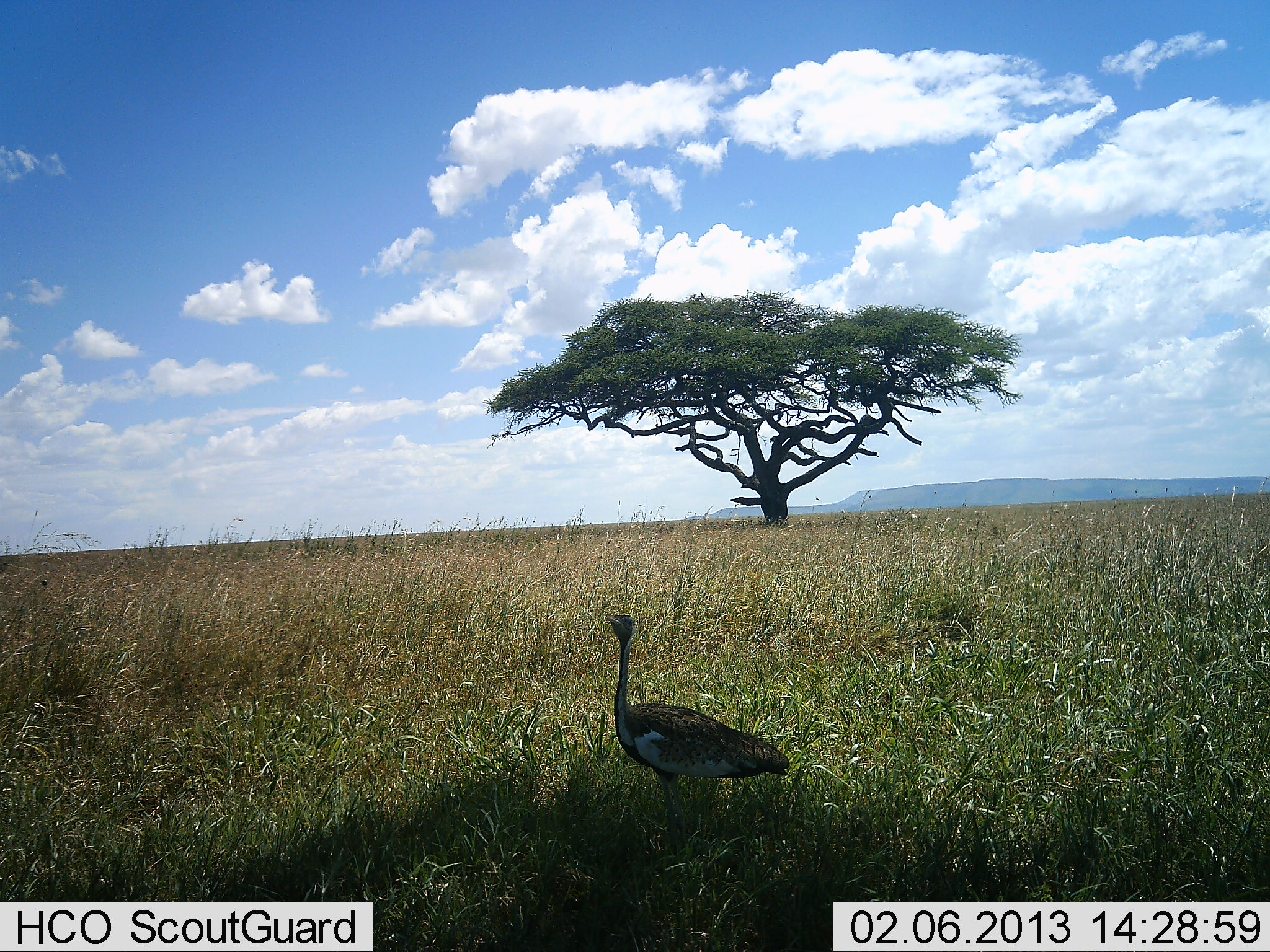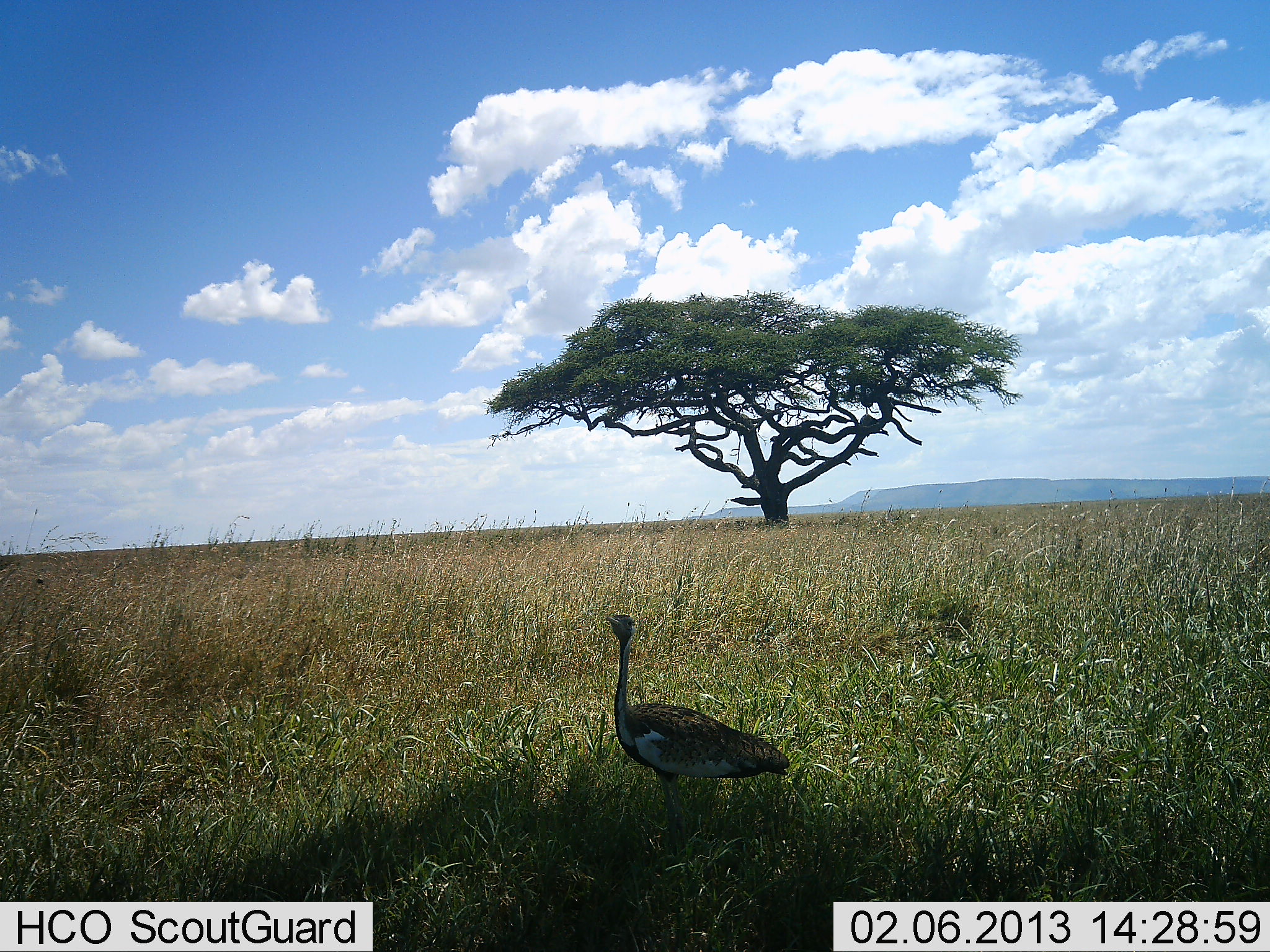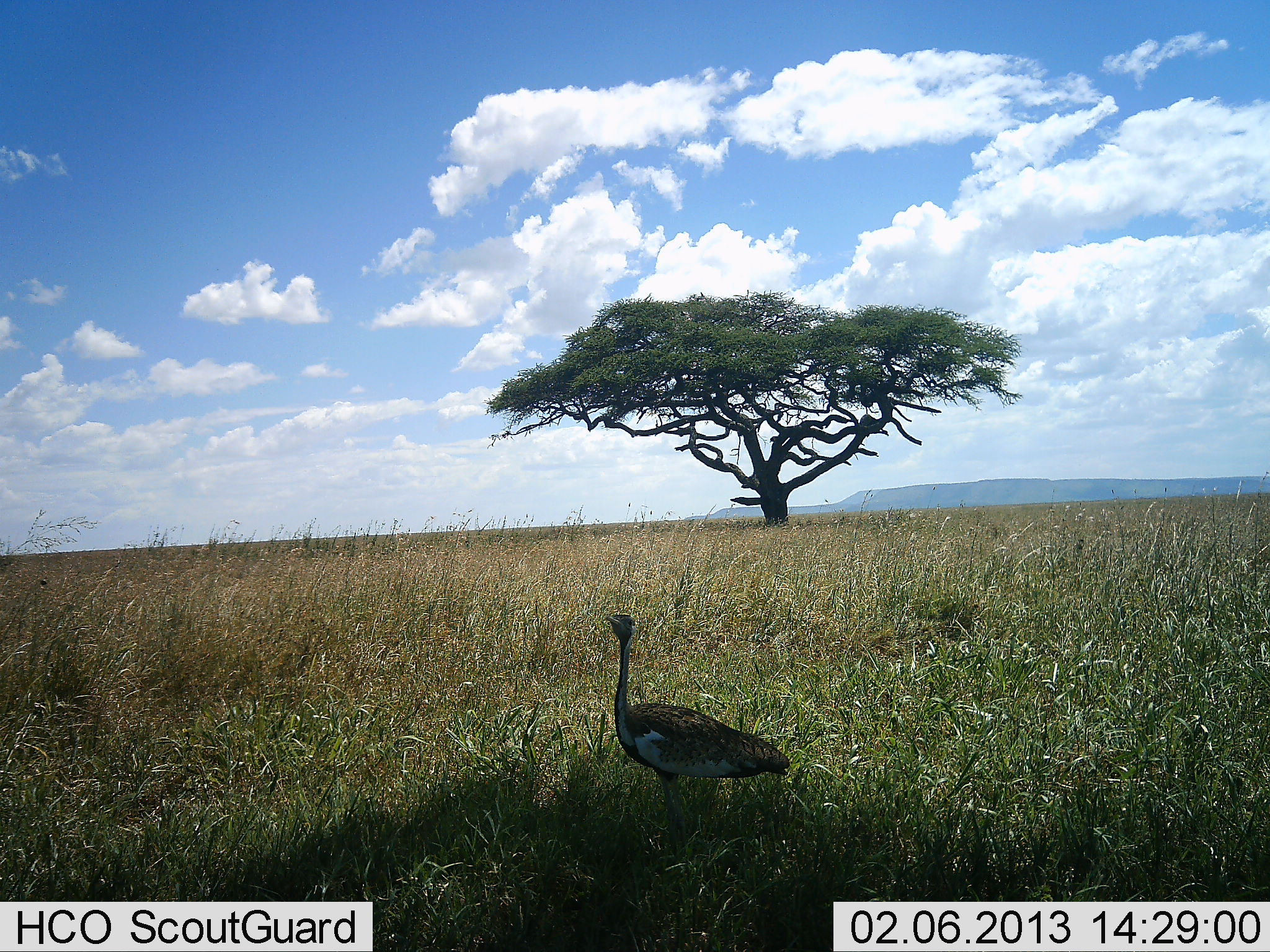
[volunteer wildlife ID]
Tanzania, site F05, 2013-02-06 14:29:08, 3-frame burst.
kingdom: Animalia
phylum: Chordata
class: Aves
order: Otidiformes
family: Otididae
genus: Ardeotis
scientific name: Ardeotis kori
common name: kori bustard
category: koribustard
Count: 1.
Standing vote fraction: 100%.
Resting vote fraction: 0%.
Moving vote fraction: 0%.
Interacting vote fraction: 0%.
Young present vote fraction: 0%.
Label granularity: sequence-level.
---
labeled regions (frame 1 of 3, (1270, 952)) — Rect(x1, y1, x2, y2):
animal: Rect(605, 614, 790, 846)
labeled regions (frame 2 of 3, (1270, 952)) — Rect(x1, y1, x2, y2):
animal: Rect(605, 614, 790, 853)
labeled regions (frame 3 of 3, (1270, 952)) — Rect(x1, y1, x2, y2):
animal: Rect(605, 614, 790, 846)